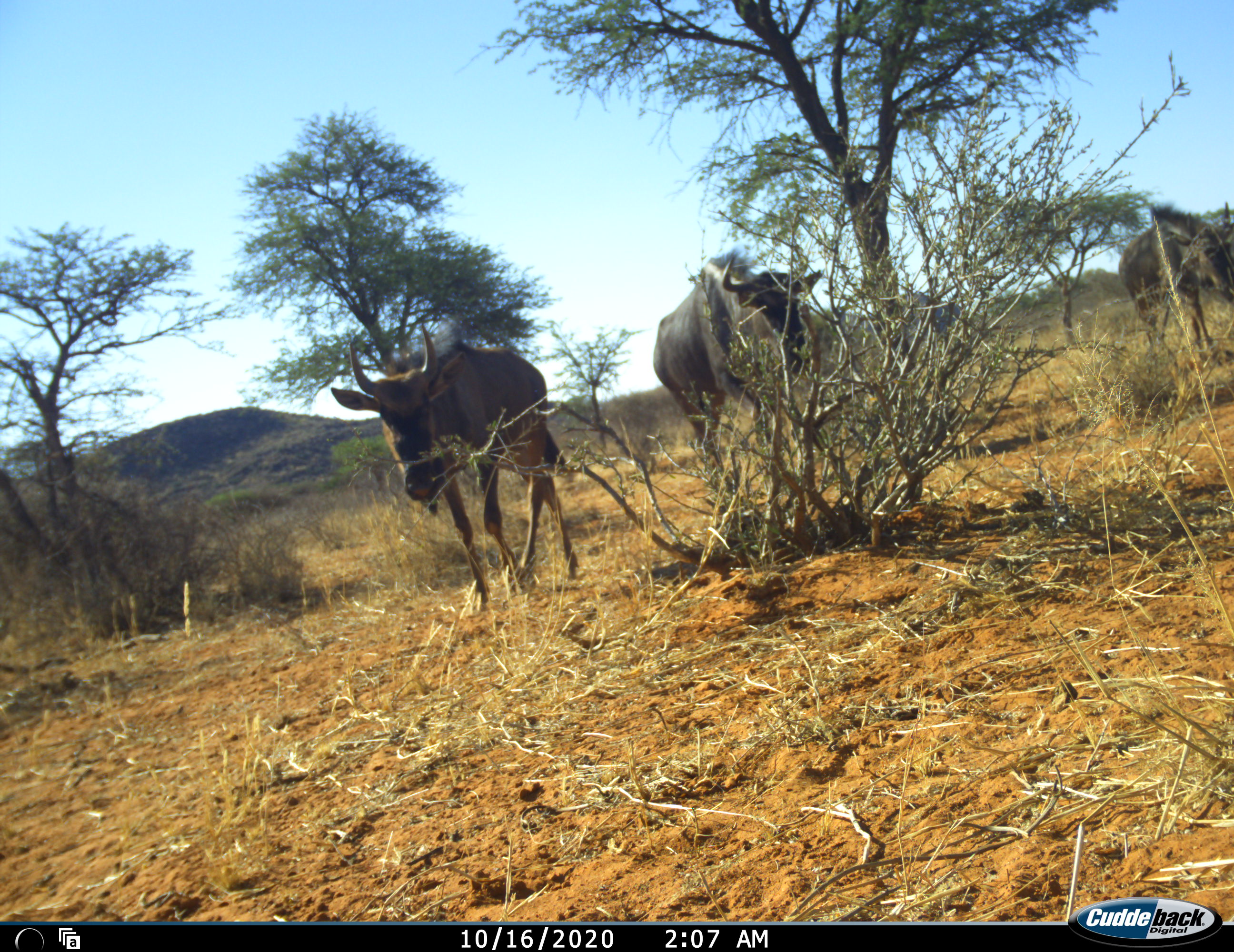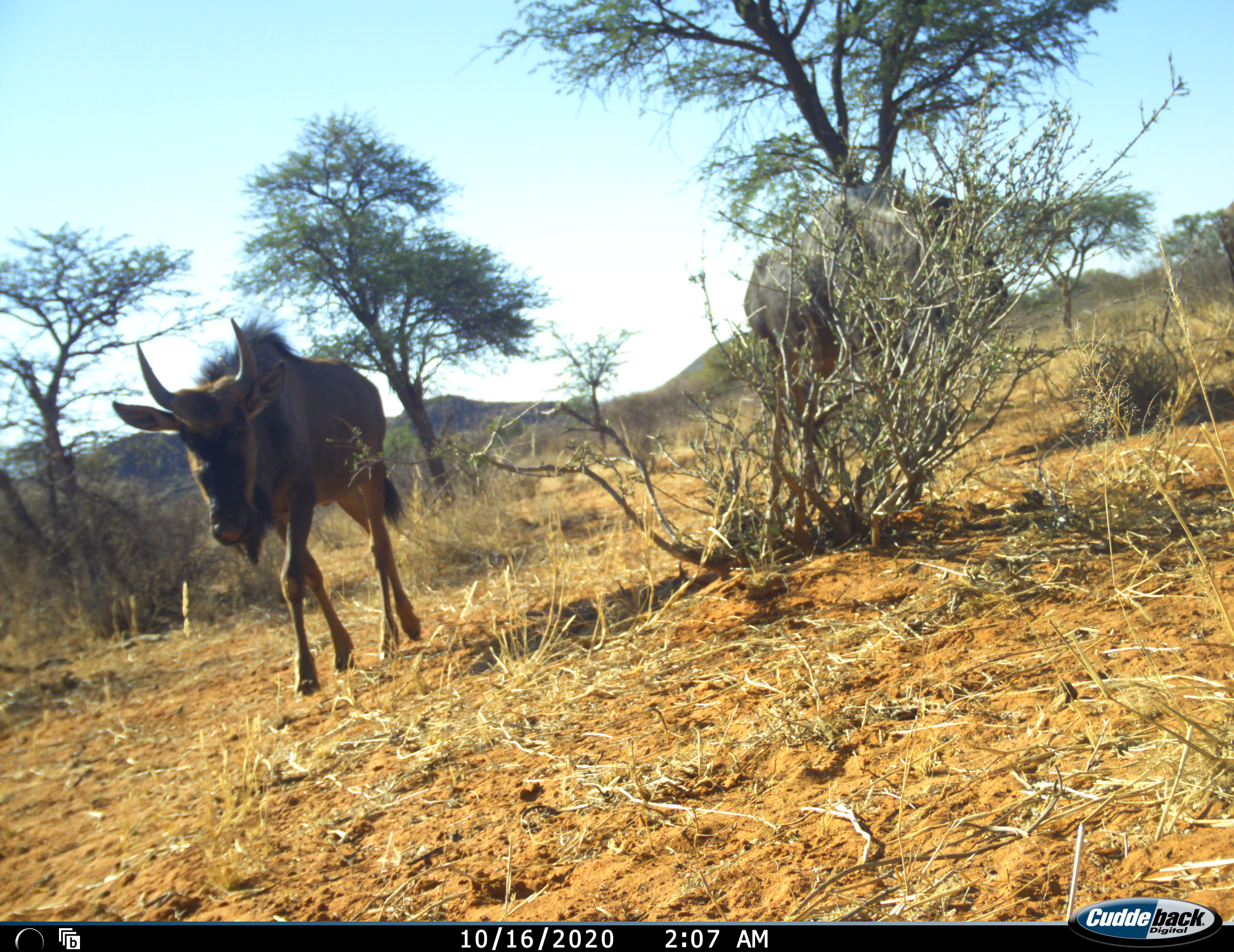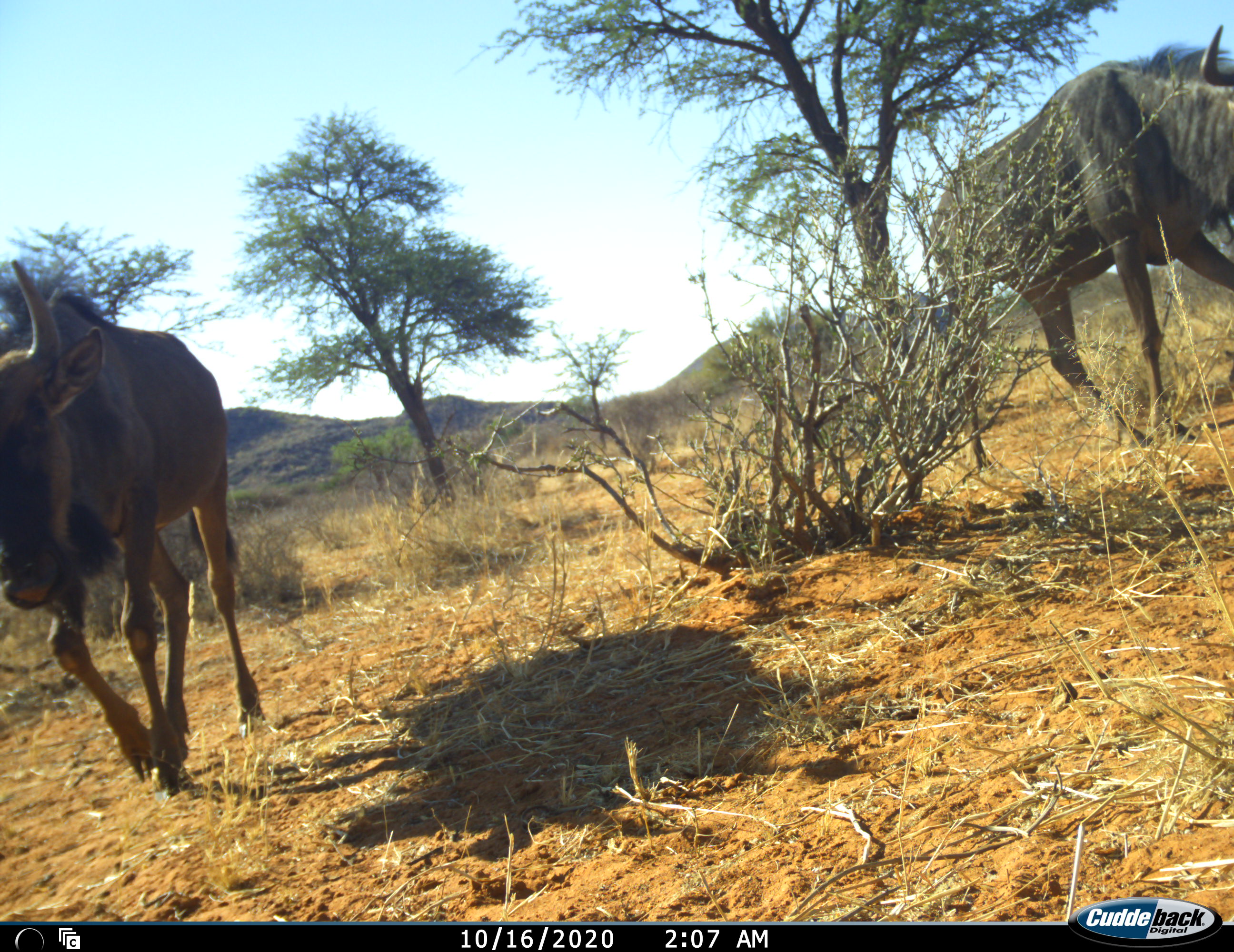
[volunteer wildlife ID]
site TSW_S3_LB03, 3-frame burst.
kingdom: Animalia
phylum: Chordata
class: Mammalia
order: Artiodactyla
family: Bovidae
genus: Connochaetes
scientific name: Connochaetes taurinus taurinus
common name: blue wildebeest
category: wildebeestblue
Wildebeestblue (blue wildebeest) (Connochaetes taurinus taurinus), count 3. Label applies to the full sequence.